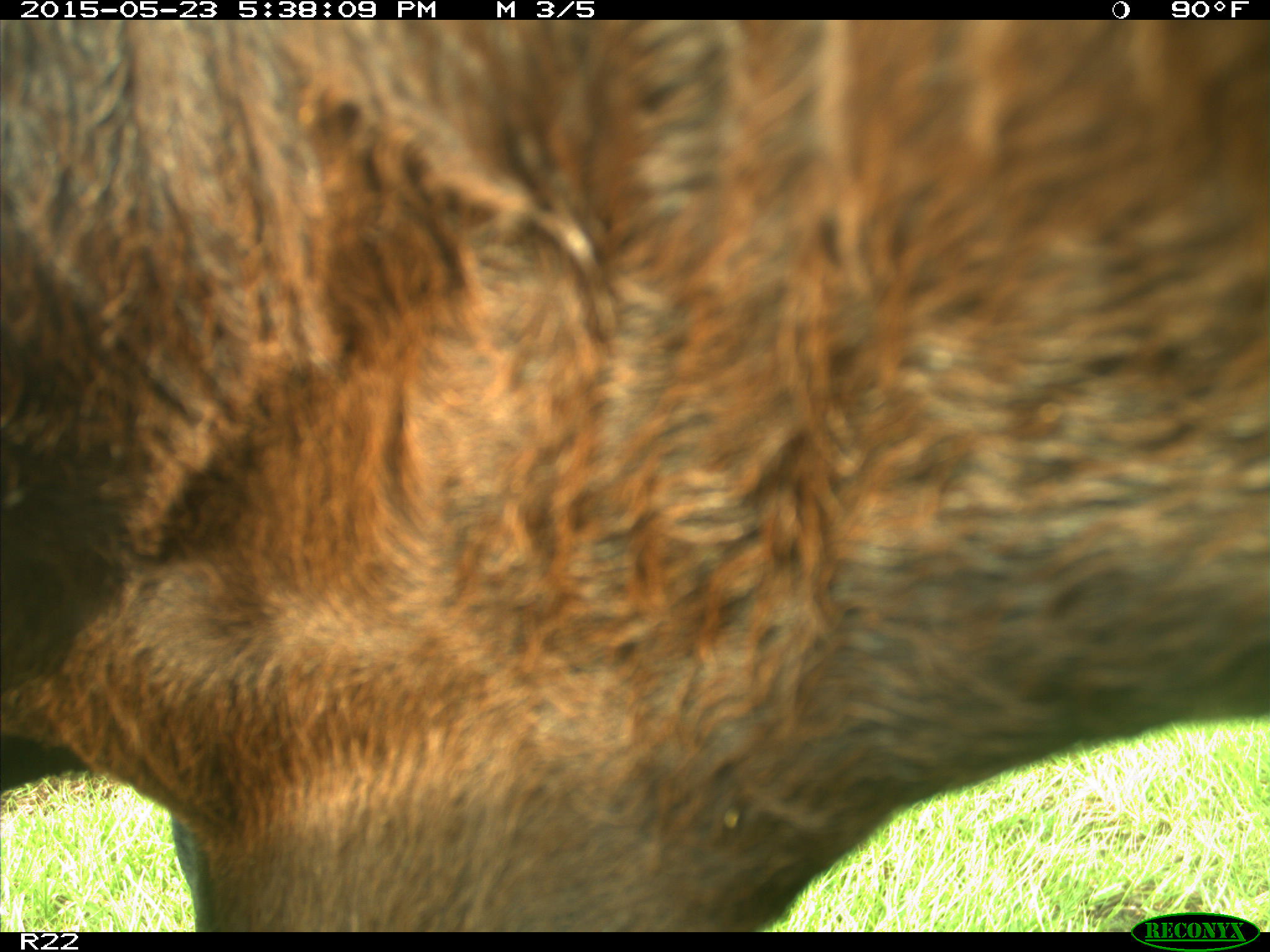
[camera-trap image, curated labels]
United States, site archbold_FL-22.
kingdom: Animalia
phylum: Chordata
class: Mammalia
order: Artiodactyla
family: Bovidae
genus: Bos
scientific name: Bos taurus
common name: domestic cow